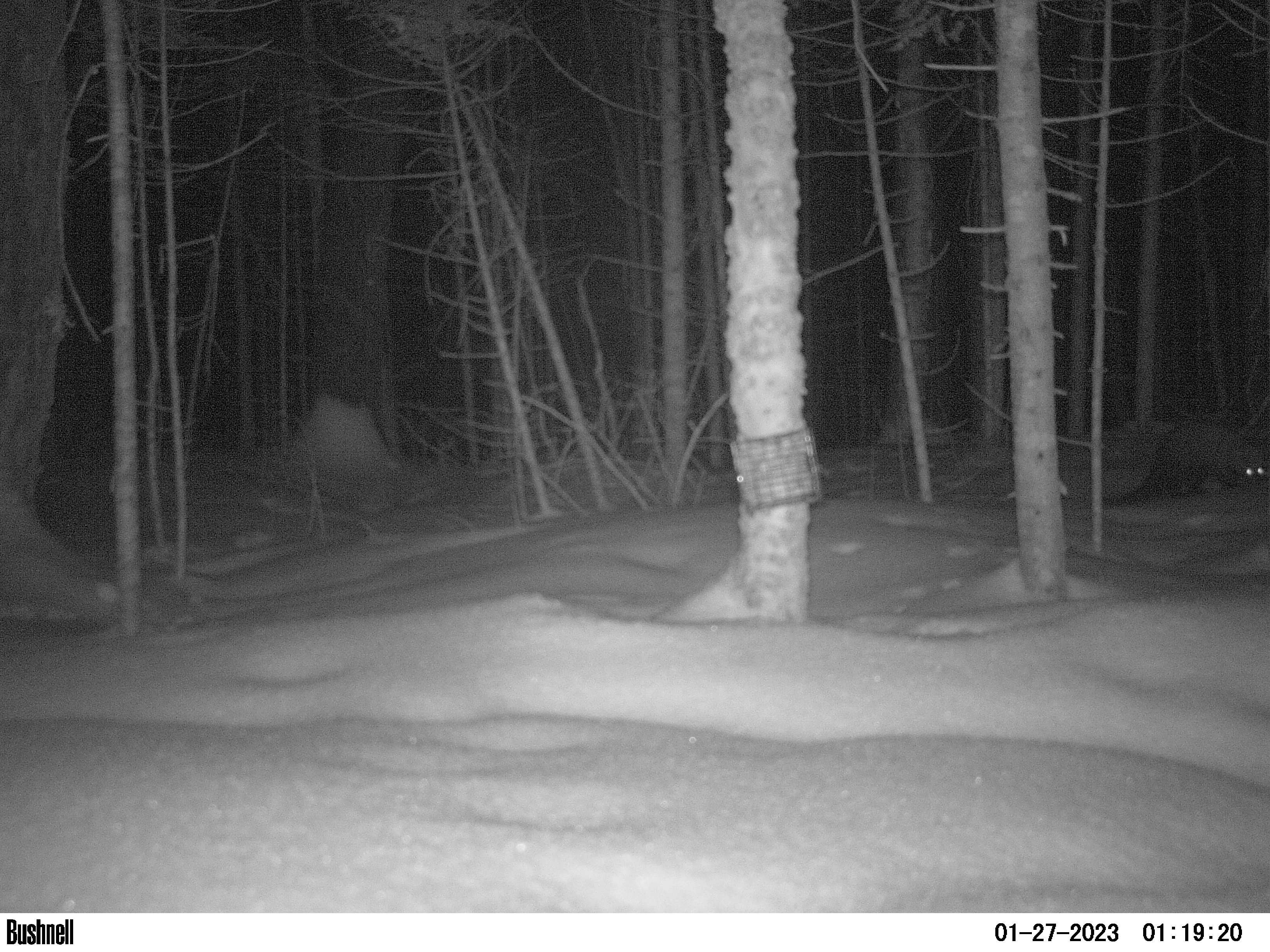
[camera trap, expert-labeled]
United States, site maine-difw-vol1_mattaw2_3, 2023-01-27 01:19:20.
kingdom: Animalia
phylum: Chordata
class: Mammalia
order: Carnivora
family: Mustelidae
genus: Pekania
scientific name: Pekania pennanti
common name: fisher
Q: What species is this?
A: Fisher (Pekania pennanti).